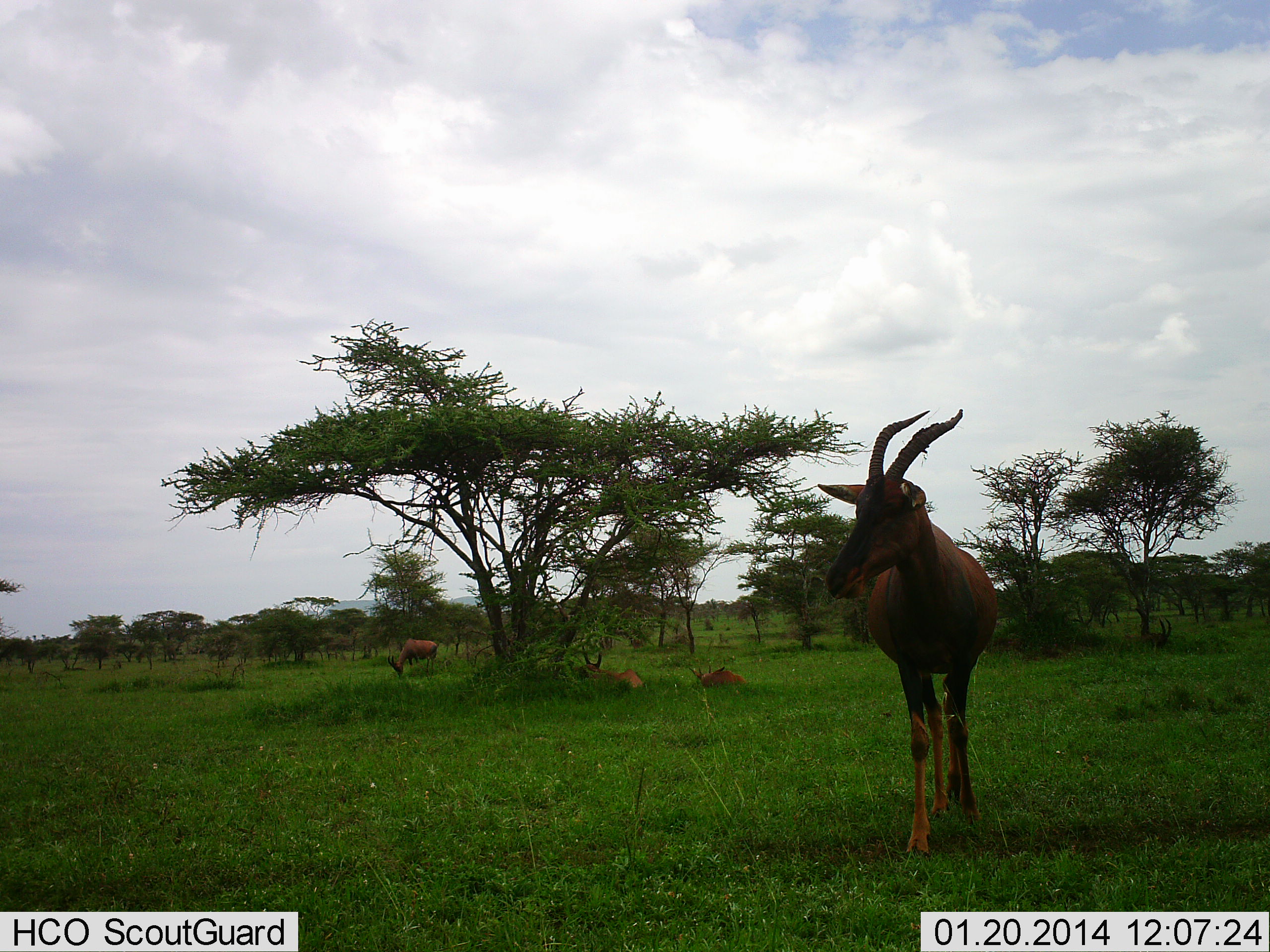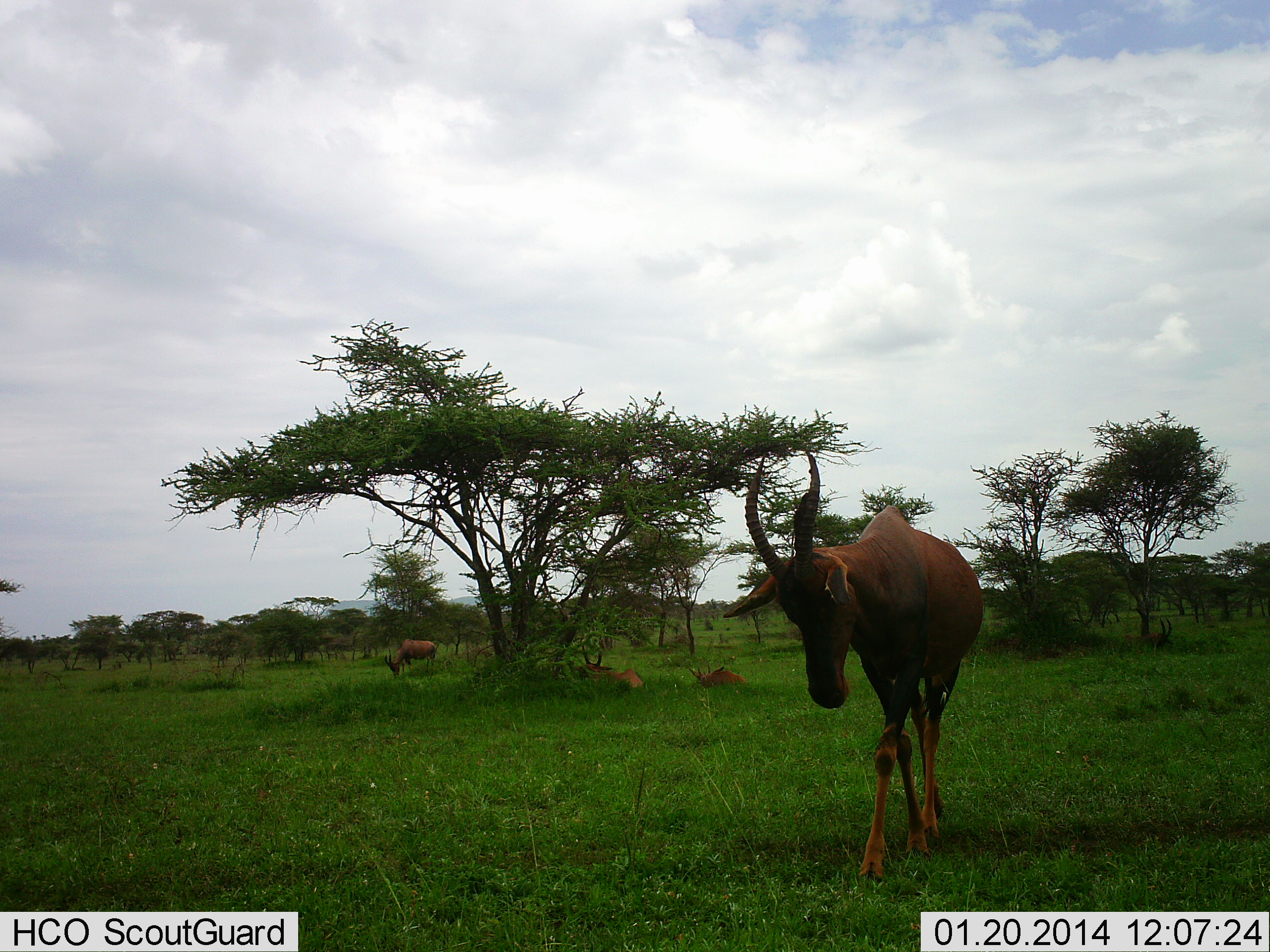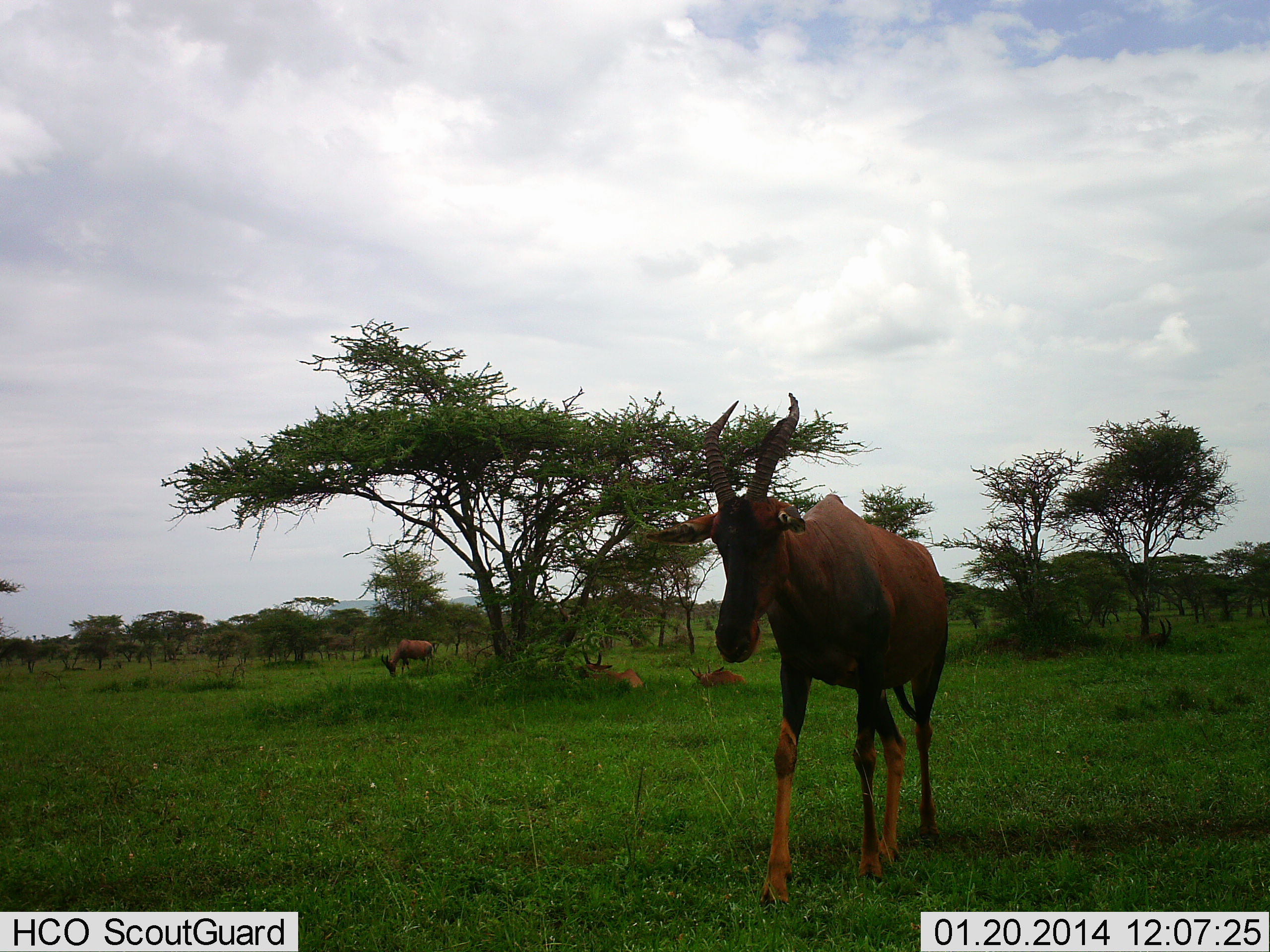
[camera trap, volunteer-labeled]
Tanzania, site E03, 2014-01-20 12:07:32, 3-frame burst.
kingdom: Animalia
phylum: Chordata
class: Mammalia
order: Artiodactyla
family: Bovidae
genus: Damaliscus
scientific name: Damaliscus lunatus jimela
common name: topi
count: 5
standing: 50%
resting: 100%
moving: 60%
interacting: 0%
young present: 0%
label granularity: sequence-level